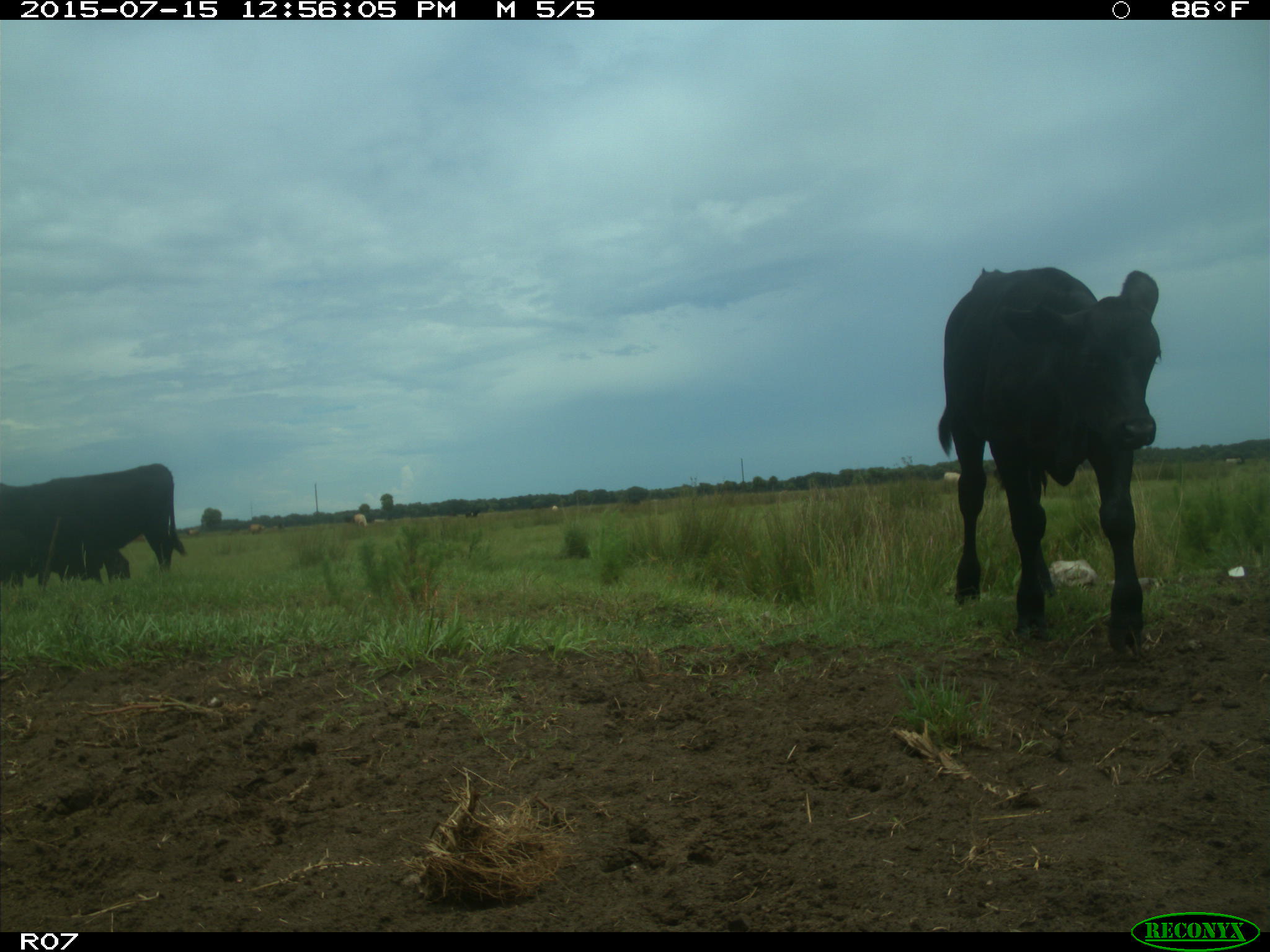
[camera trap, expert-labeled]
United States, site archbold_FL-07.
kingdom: Animalia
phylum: Chordata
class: Mammalia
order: Artiodactyla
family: Bovidae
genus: Bos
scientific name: Bos taurus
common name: domestic cow